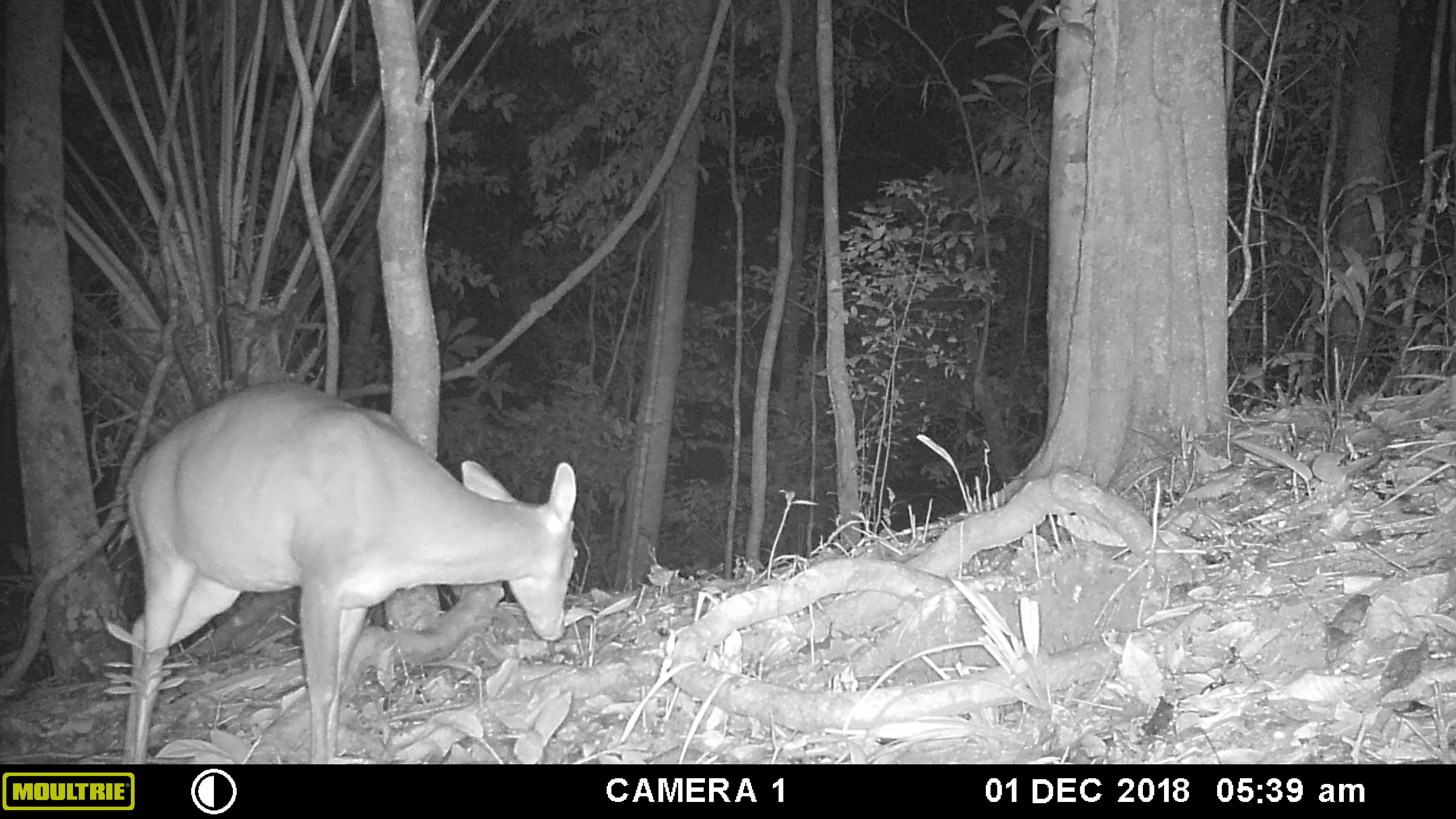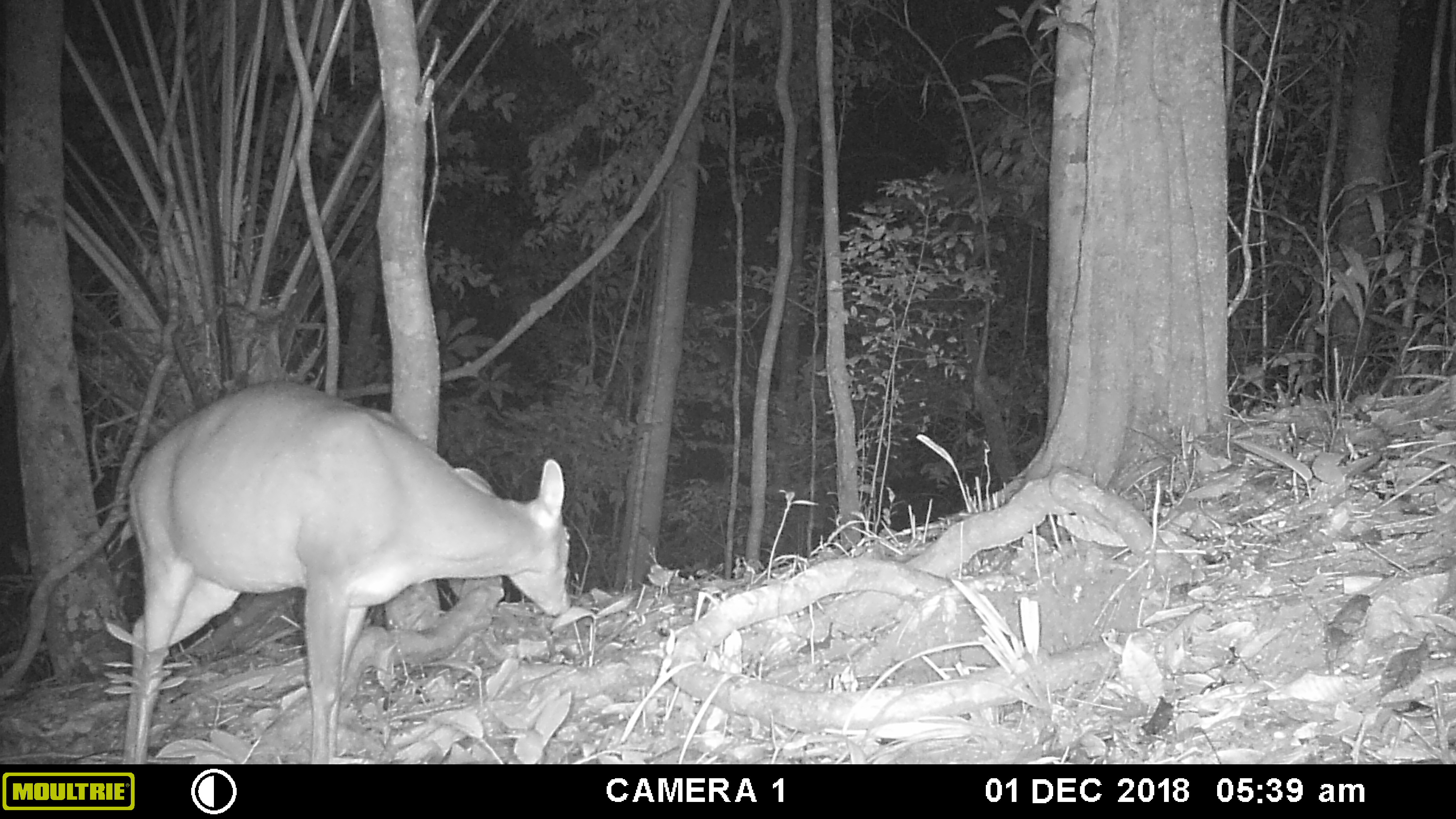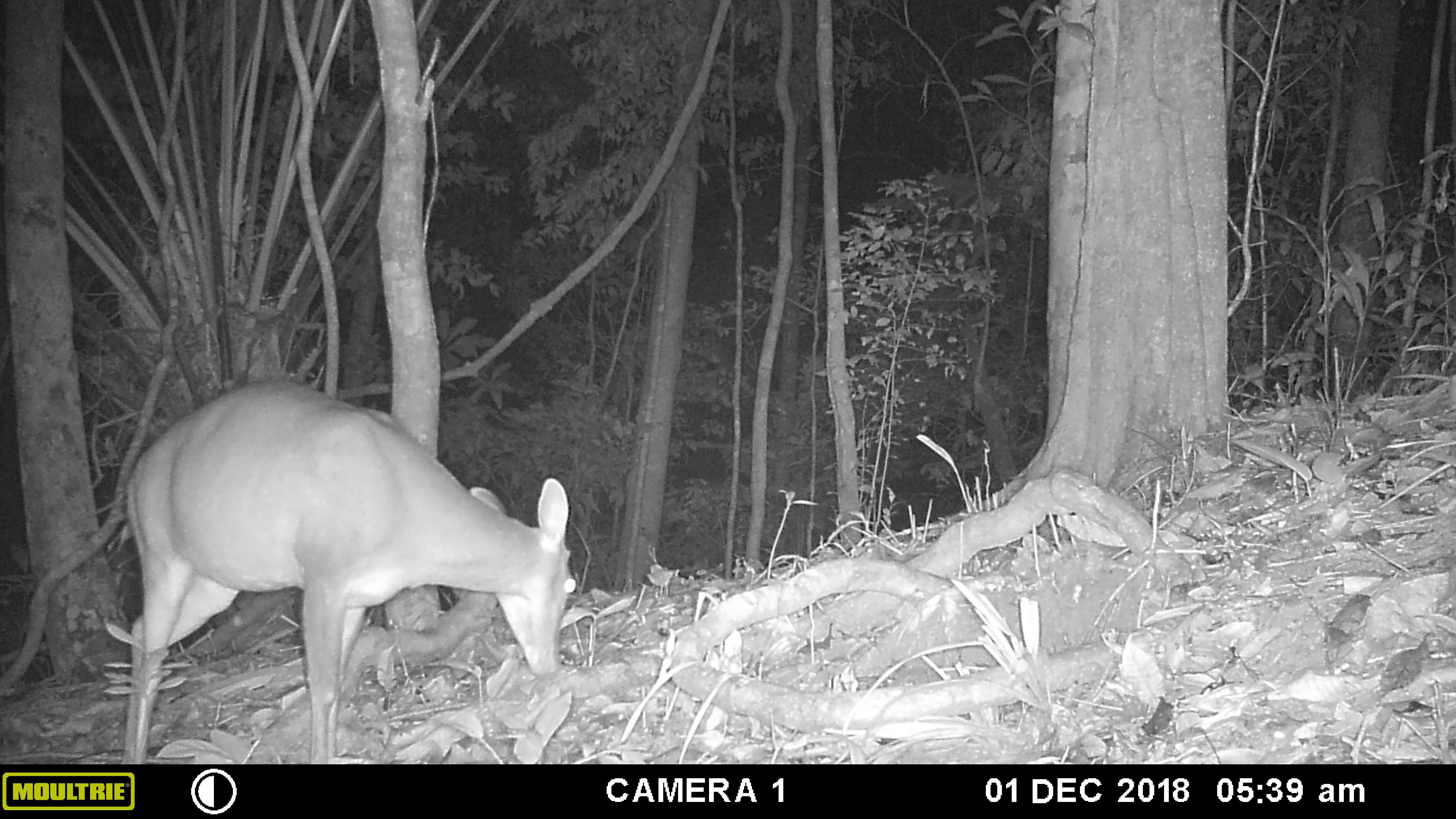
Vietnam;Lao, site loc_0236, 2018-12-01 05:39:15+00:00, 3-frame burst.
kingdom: Animalia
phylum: Chordata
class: Mammalia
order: Artiodactyla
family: Cervidae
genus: Muntiacus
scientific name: Muntiacus vuquangensis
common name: large-antlered muntjac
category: large antlered muntjac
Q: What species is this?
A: Large antlered muntjac (large-antlered muntjac) (Muntiacus vuquangensis).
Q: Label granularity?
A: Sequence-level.